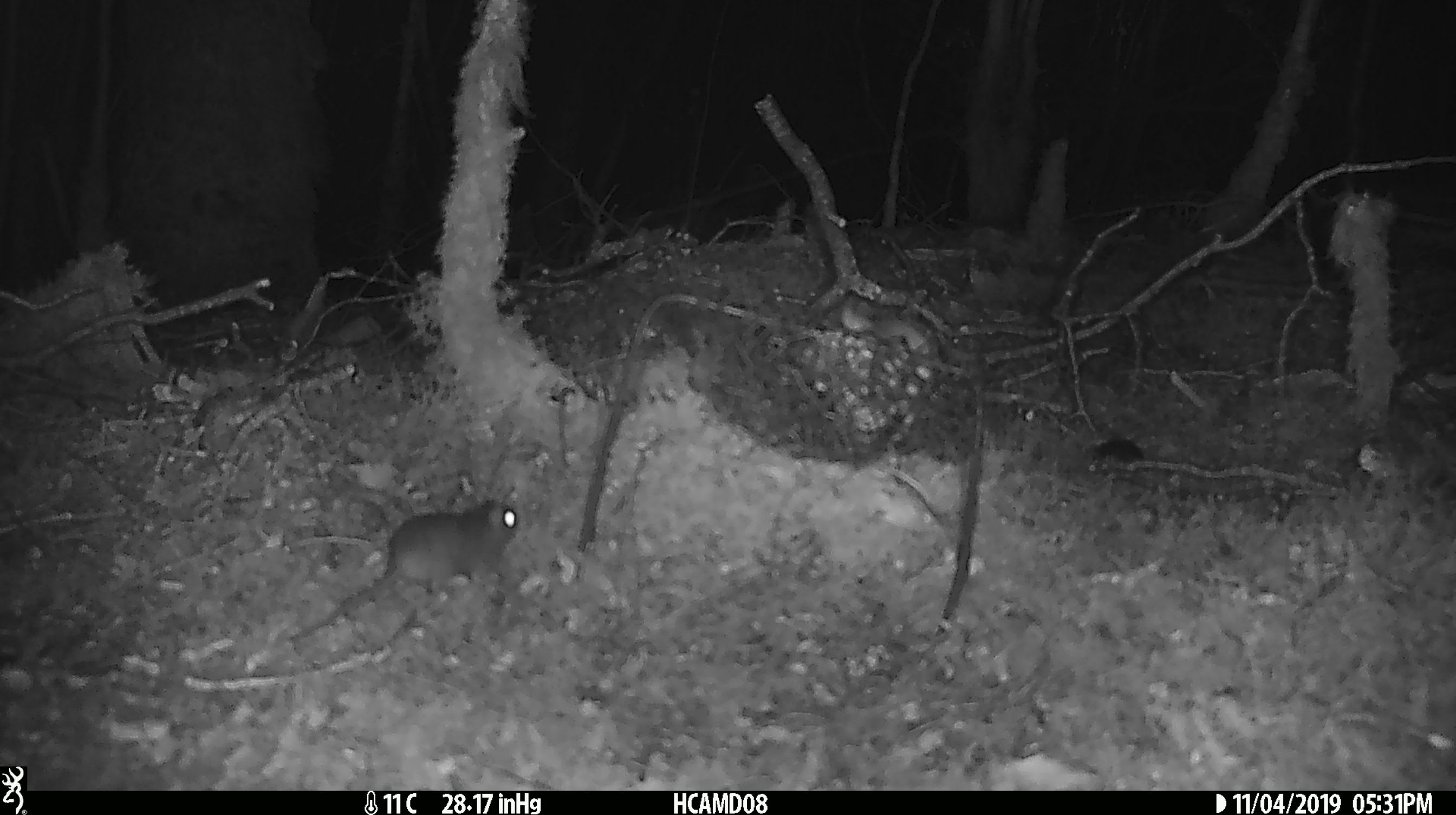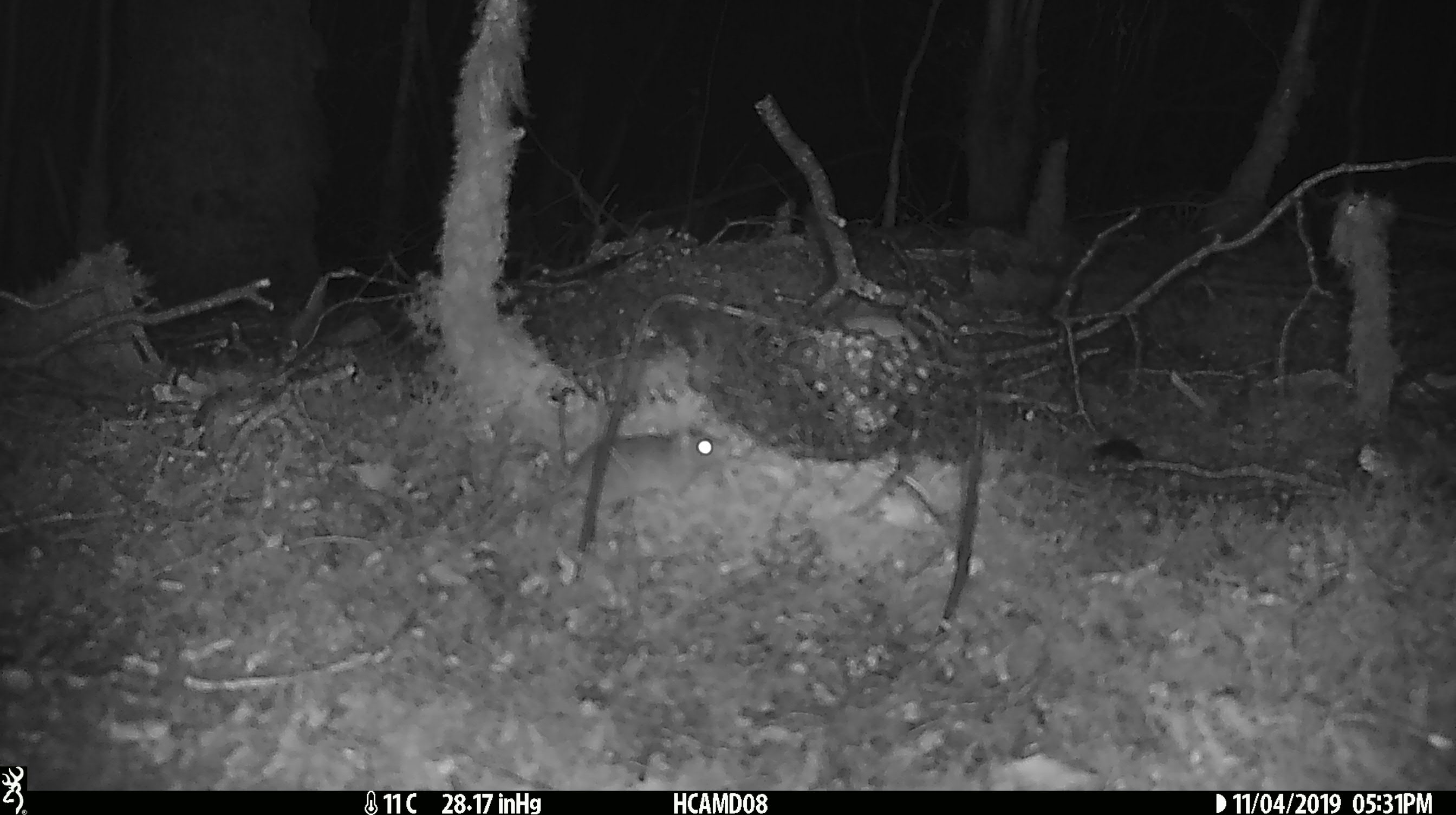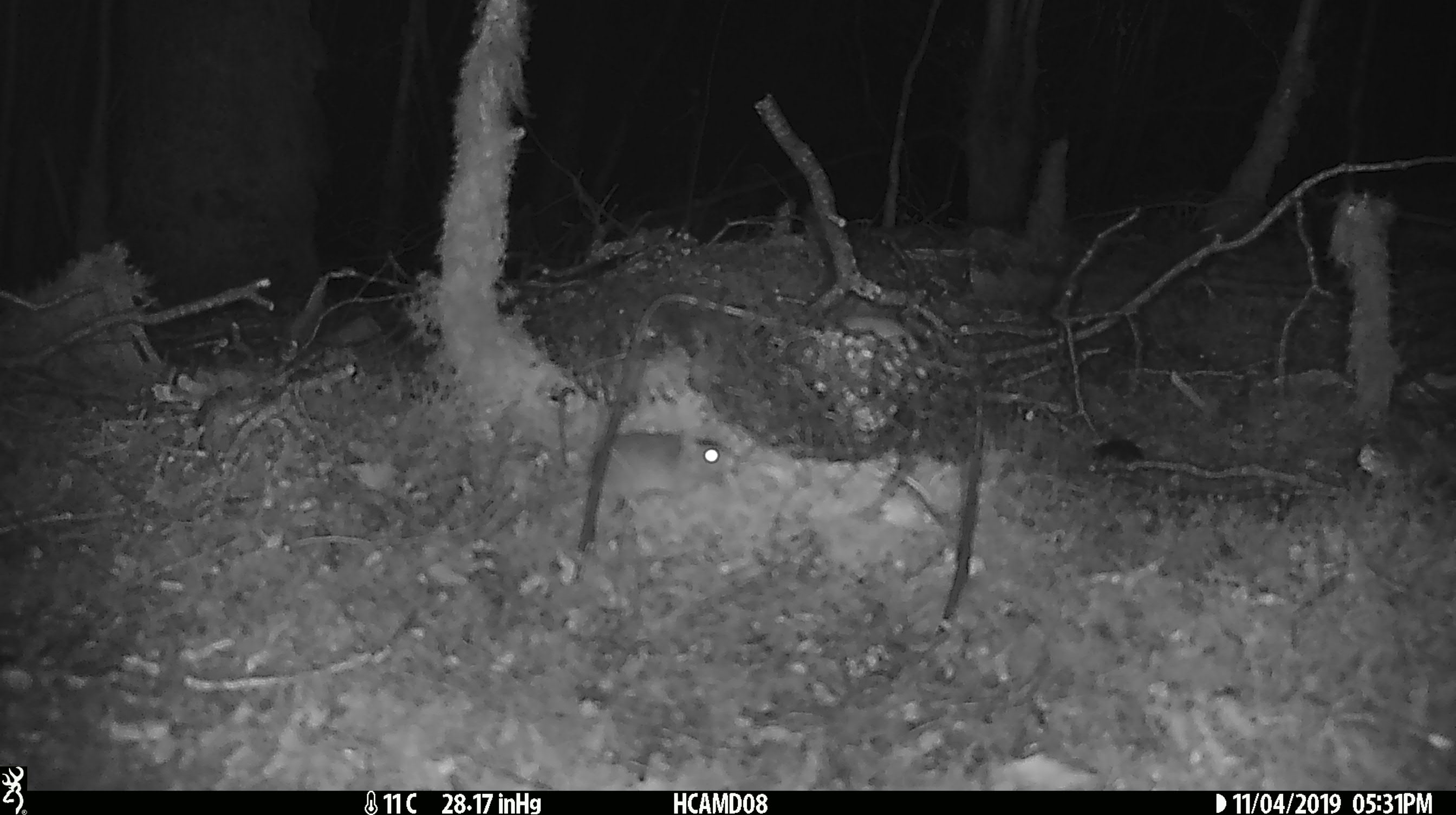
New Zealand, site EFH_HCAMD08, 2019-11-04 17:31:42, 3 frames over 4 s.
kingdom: Animalia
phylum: Chordata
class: Mammalia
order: Rodentia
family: Muridae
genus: Mus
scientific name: Mus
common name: mouse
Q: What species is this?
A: Mouse (Mus).